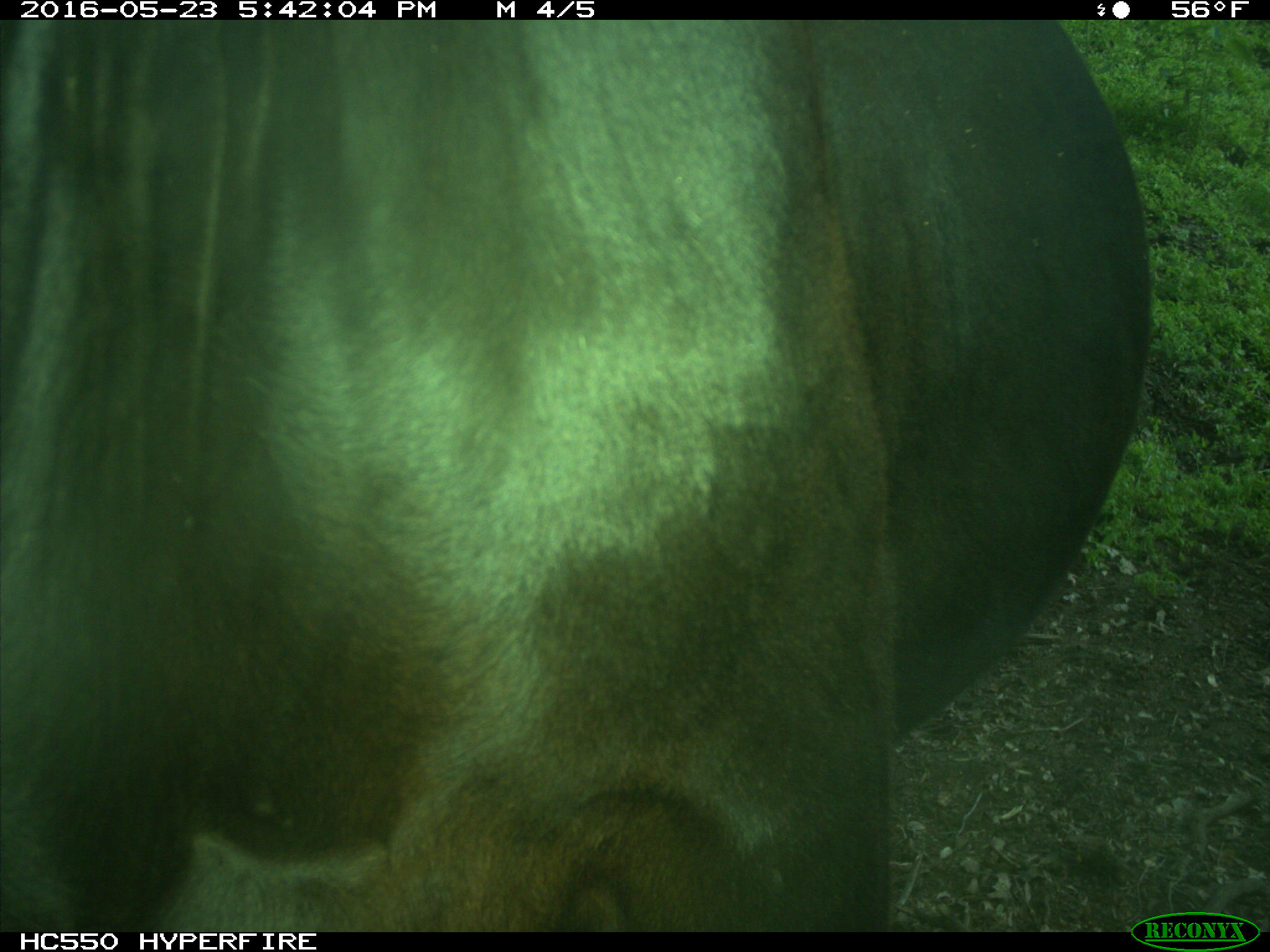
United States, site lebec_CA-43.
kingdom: Animalia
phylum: Chordata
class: Mammalia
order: Artiodactyla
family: Bovidae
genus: Bos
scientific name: Bos taurus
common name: domestic cow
Bos taurus (domestic cow).